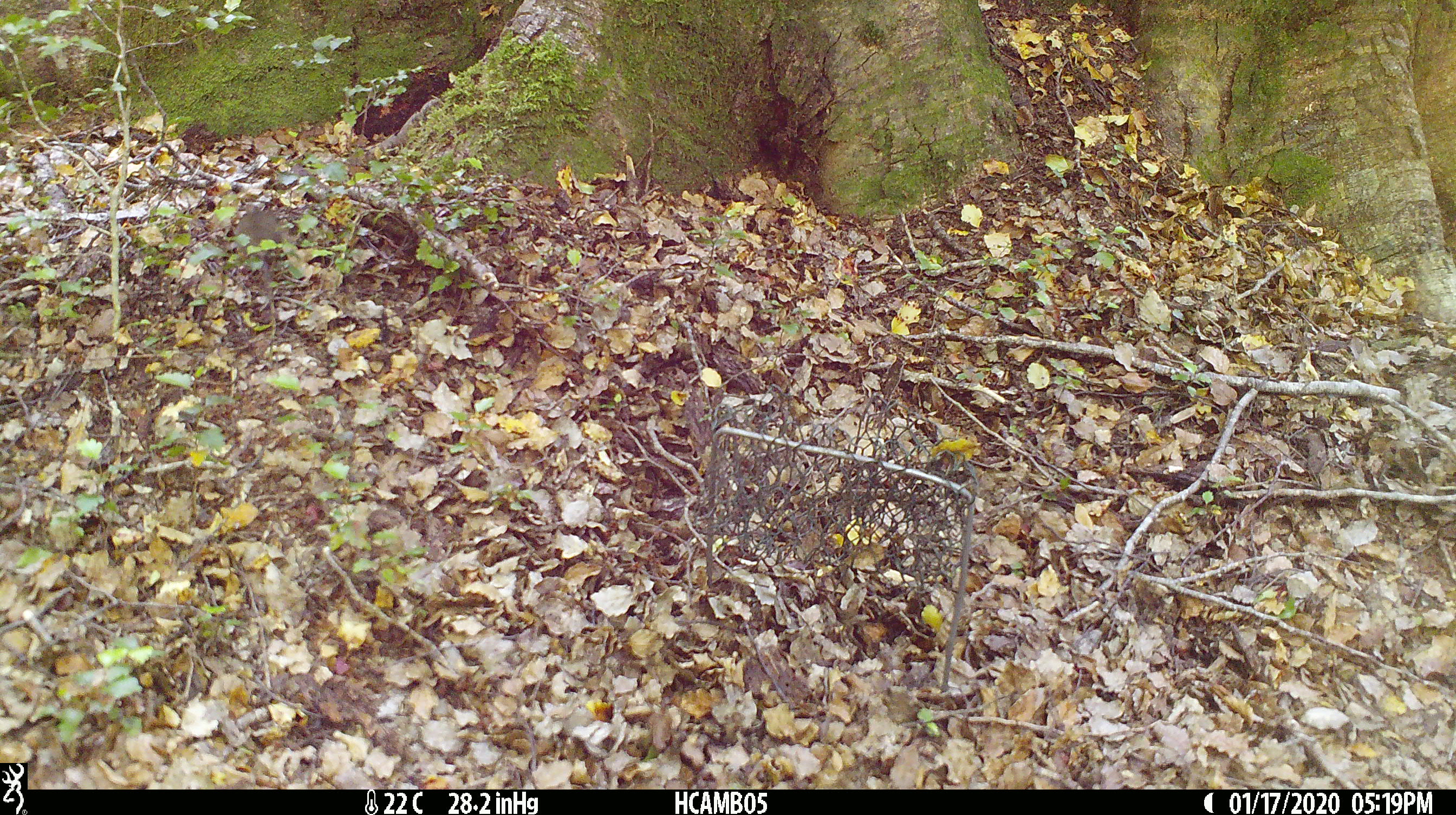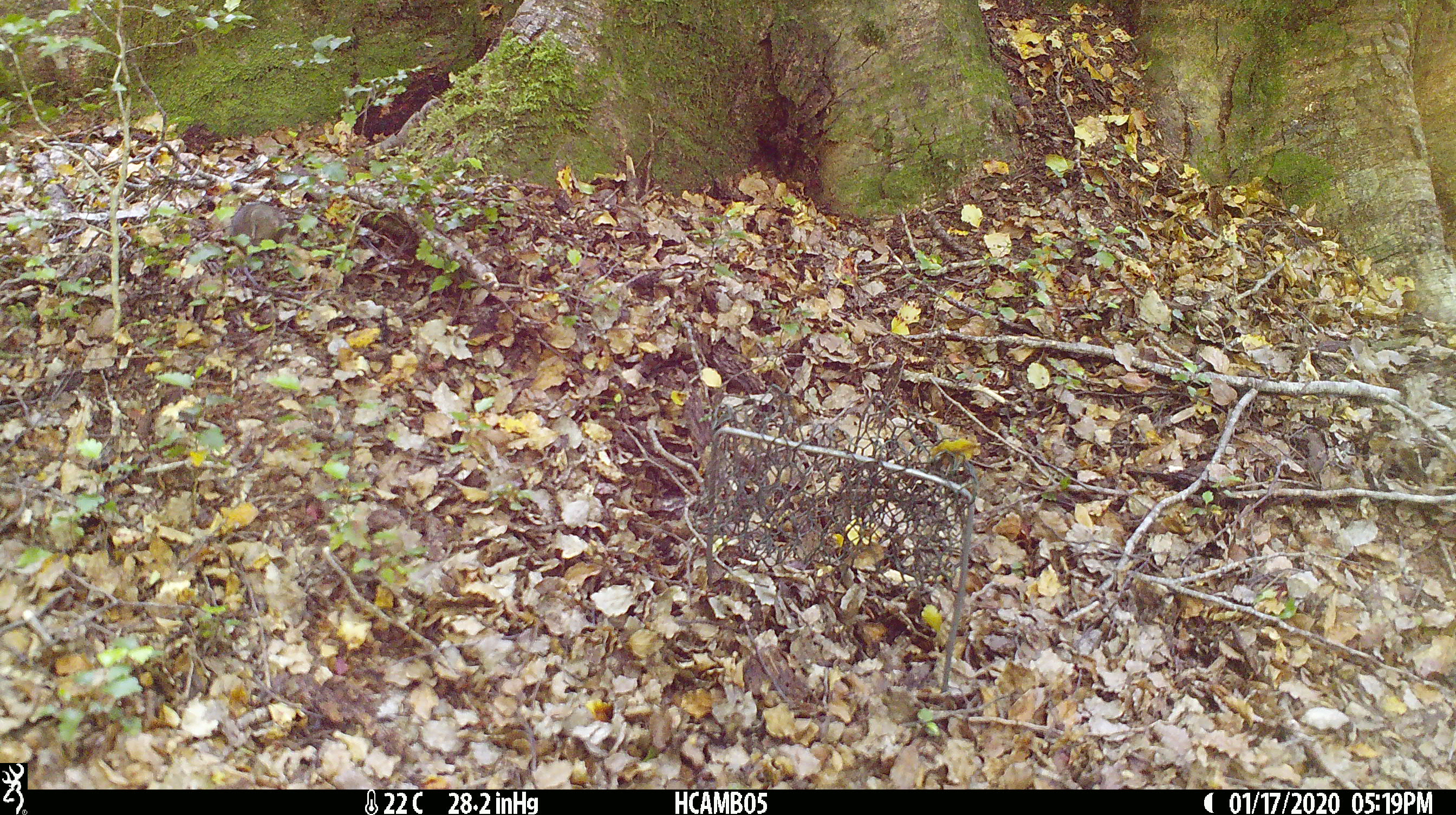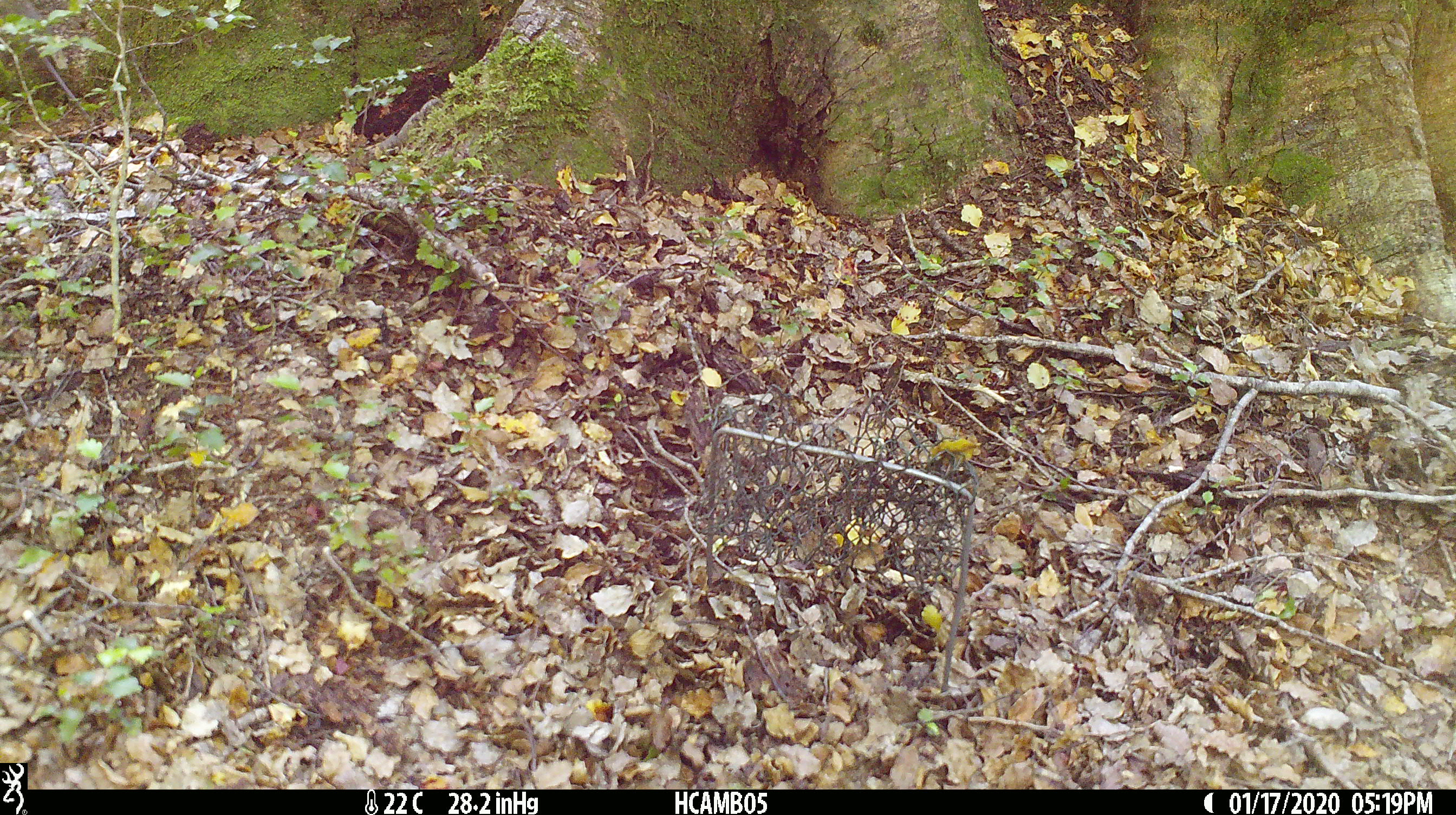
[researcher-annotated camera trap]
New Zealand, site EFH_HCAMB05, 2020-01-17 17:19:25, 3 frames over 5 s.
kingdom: Animalia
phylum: Chordata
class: Mammalia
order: Rodentia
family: Muridae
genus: Mus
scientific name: Mus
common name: mouse